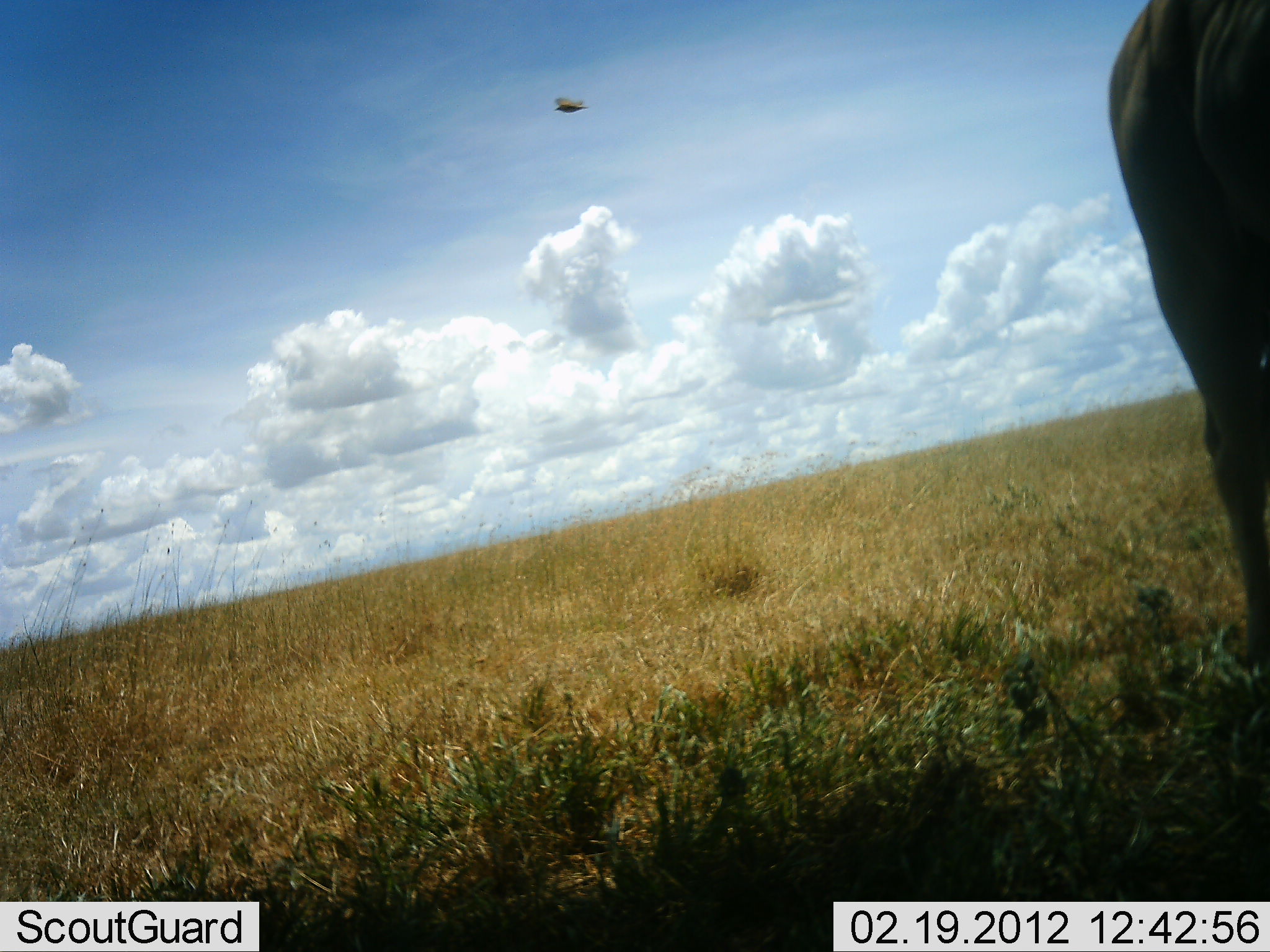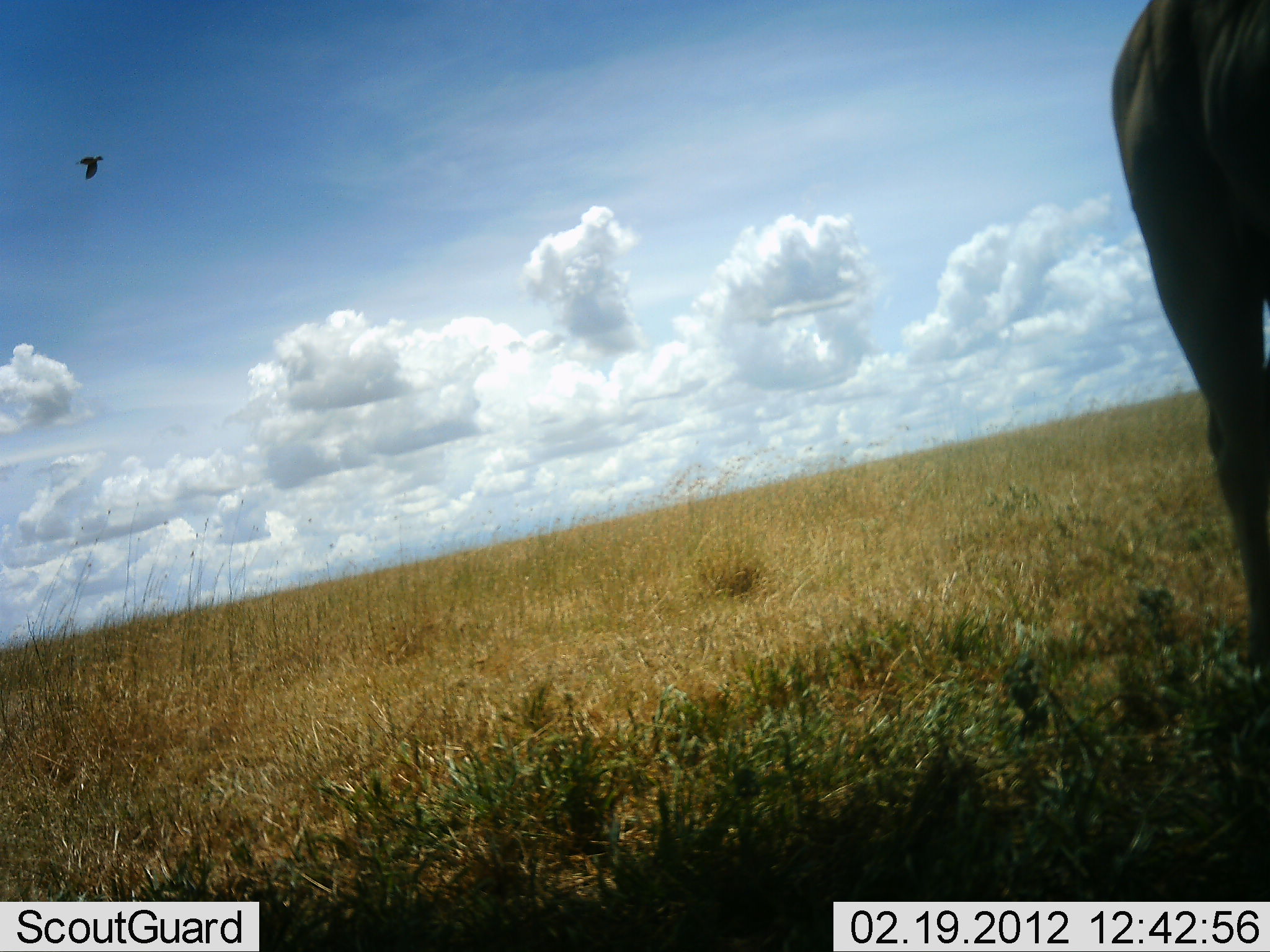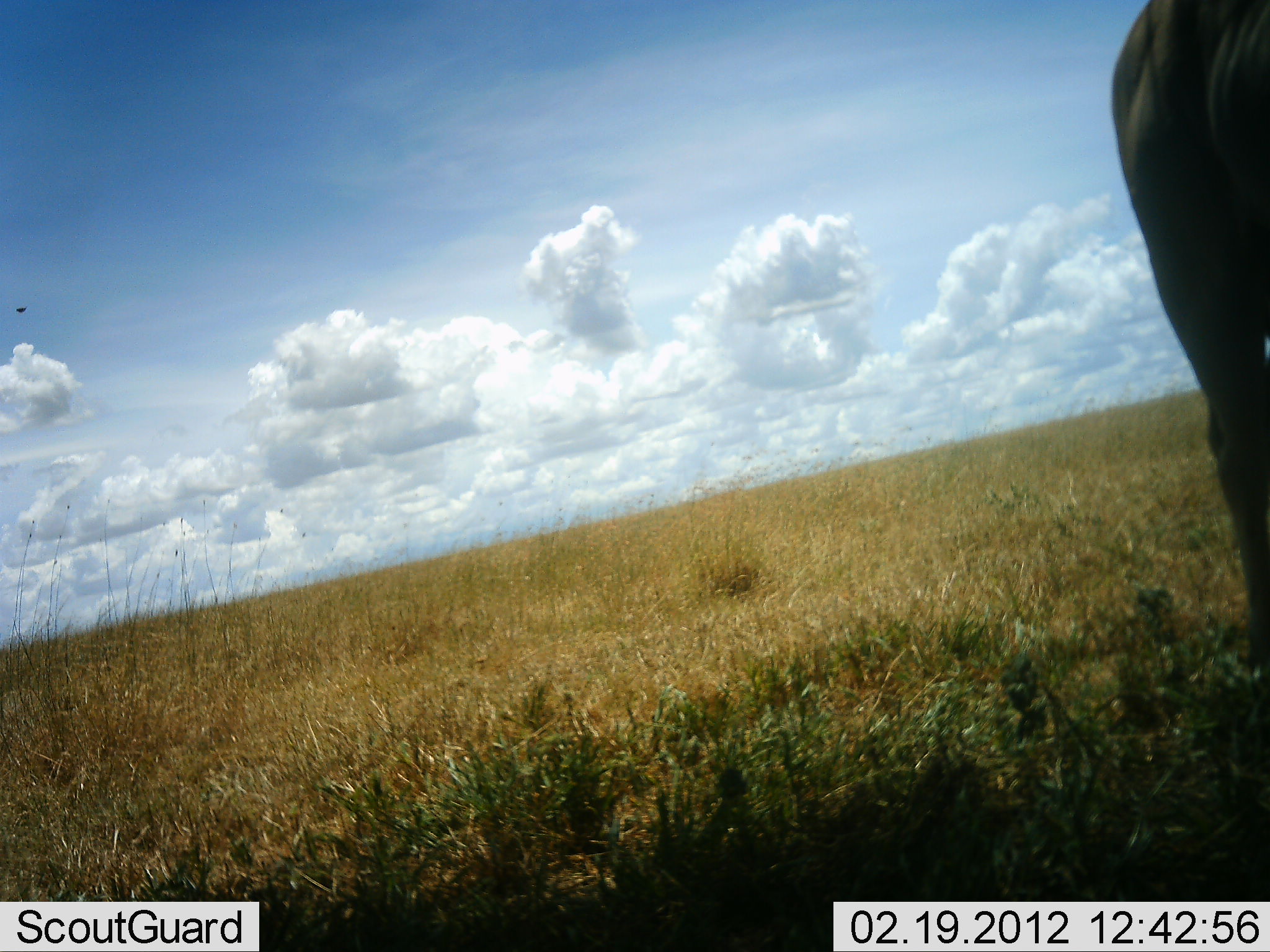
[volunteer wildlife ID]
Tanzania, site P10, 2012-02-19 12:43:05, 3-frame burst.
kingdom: Animalia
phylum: Chordata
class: Mammalia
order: Artiodactyla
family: Bovidae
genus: Alcelaphus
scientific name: Alcelaphus buselaphus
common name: hartebeest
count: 1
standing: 100%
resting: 0%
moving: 0%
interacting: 0%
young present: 0%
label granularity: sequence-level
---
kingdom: Animalia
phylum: Chordata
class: Aves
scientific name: Aves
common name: bird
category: otherbird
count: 1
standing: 0%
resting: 0%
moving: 100%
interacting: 0%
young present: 0%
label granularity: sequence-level